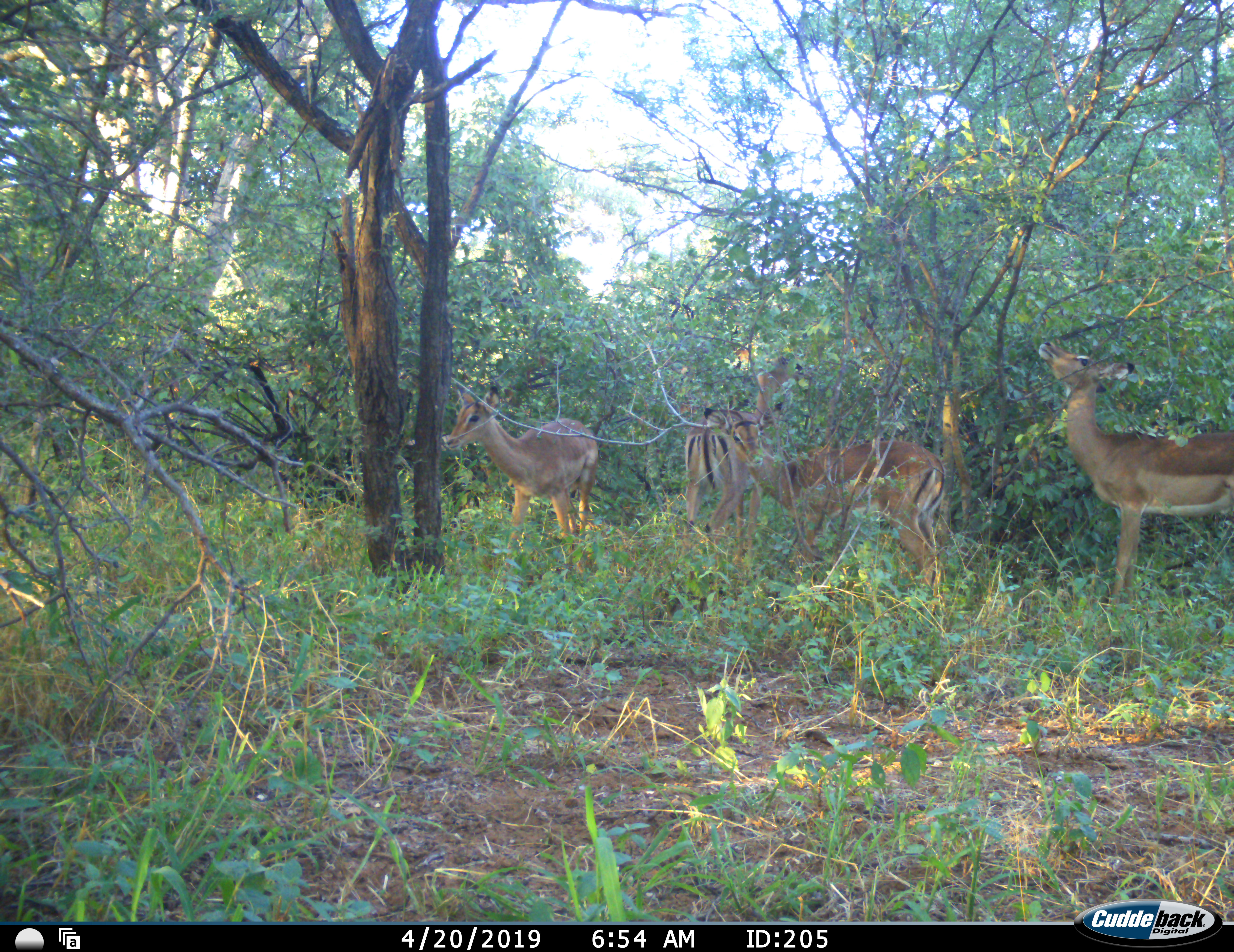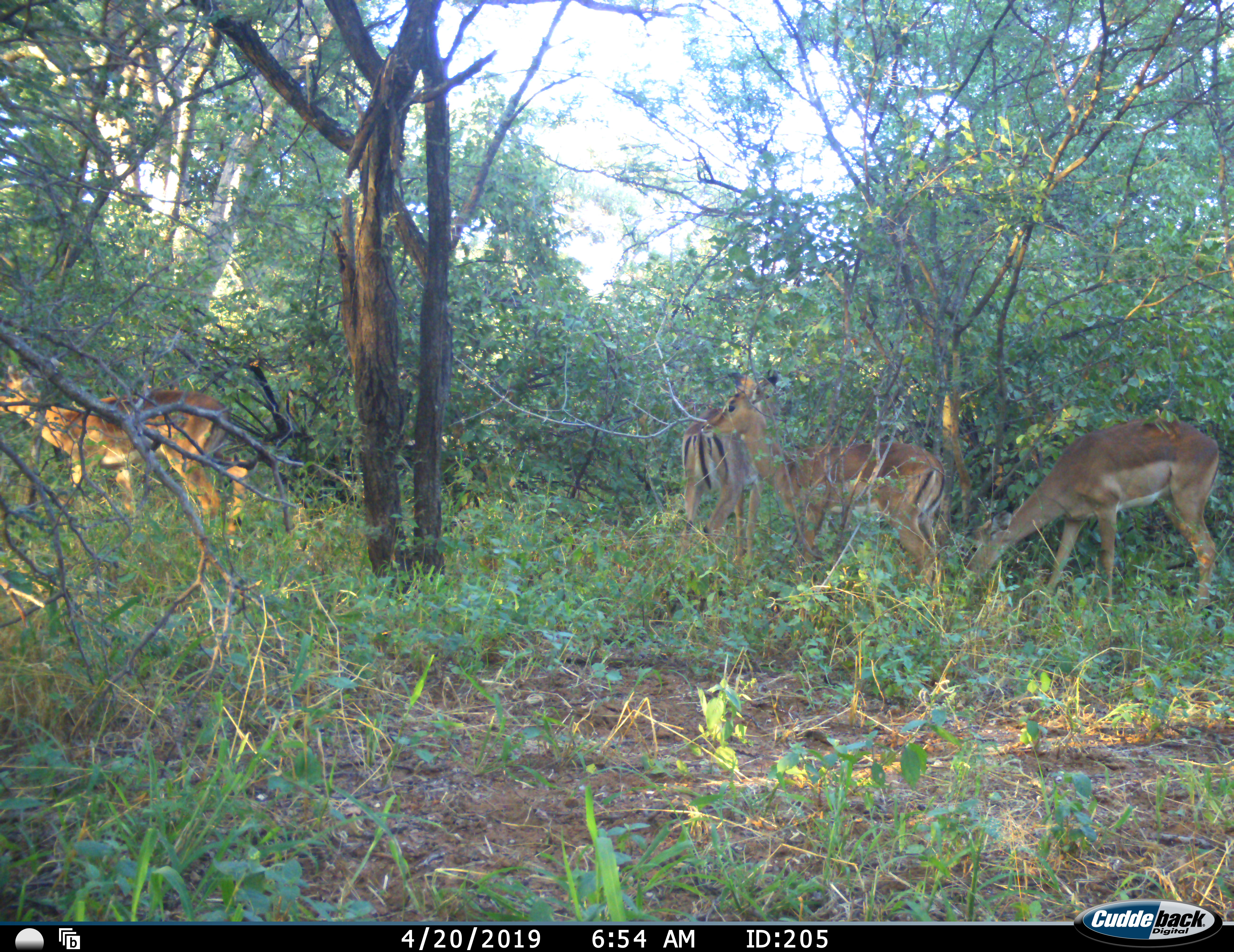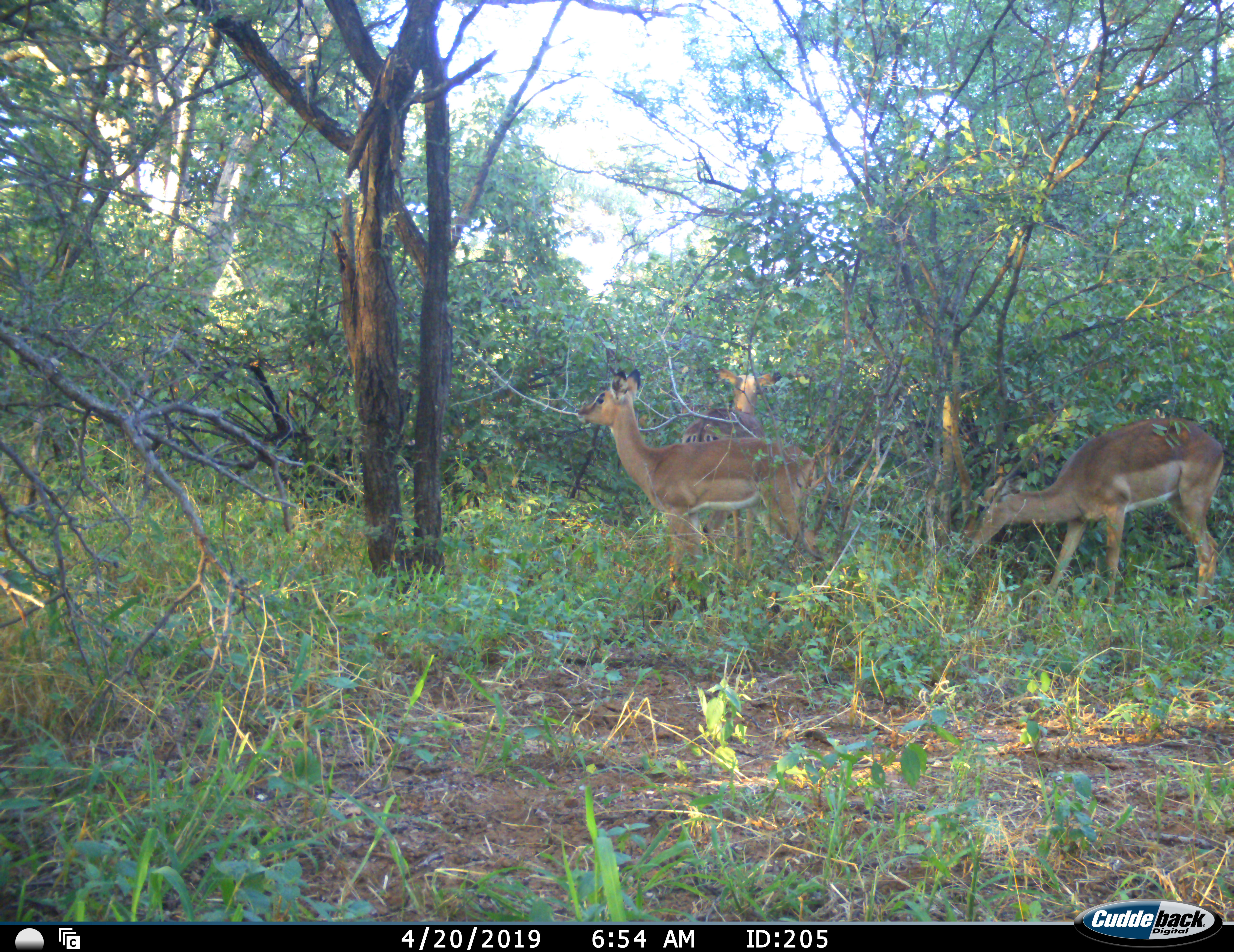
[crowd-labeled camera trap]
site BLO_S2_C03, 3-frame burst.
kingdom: Animalia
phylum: Chordata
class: Mammalia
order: Artiodactyla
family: Bovidae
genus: Aepyceros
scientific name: Aepyceros melampus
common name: impala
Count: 4.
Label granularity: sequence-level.